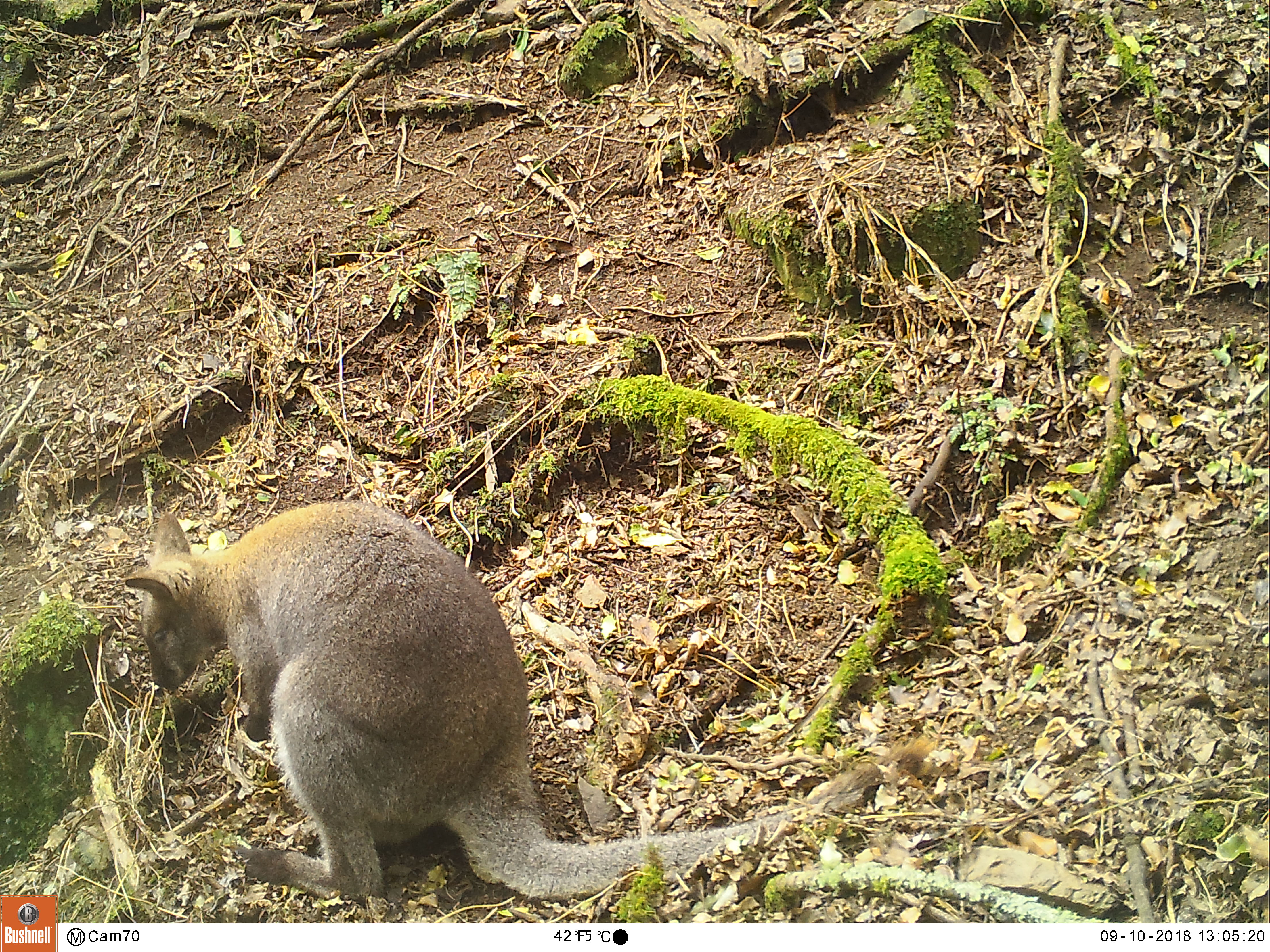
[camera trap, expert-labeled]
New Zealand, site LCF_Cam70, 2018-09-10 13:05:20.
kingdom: Animalia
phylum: Chordata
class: Mammalia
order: Diprotodontia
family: Macropodidae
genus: Notamacropus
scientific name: Notamacropus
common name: wallaby